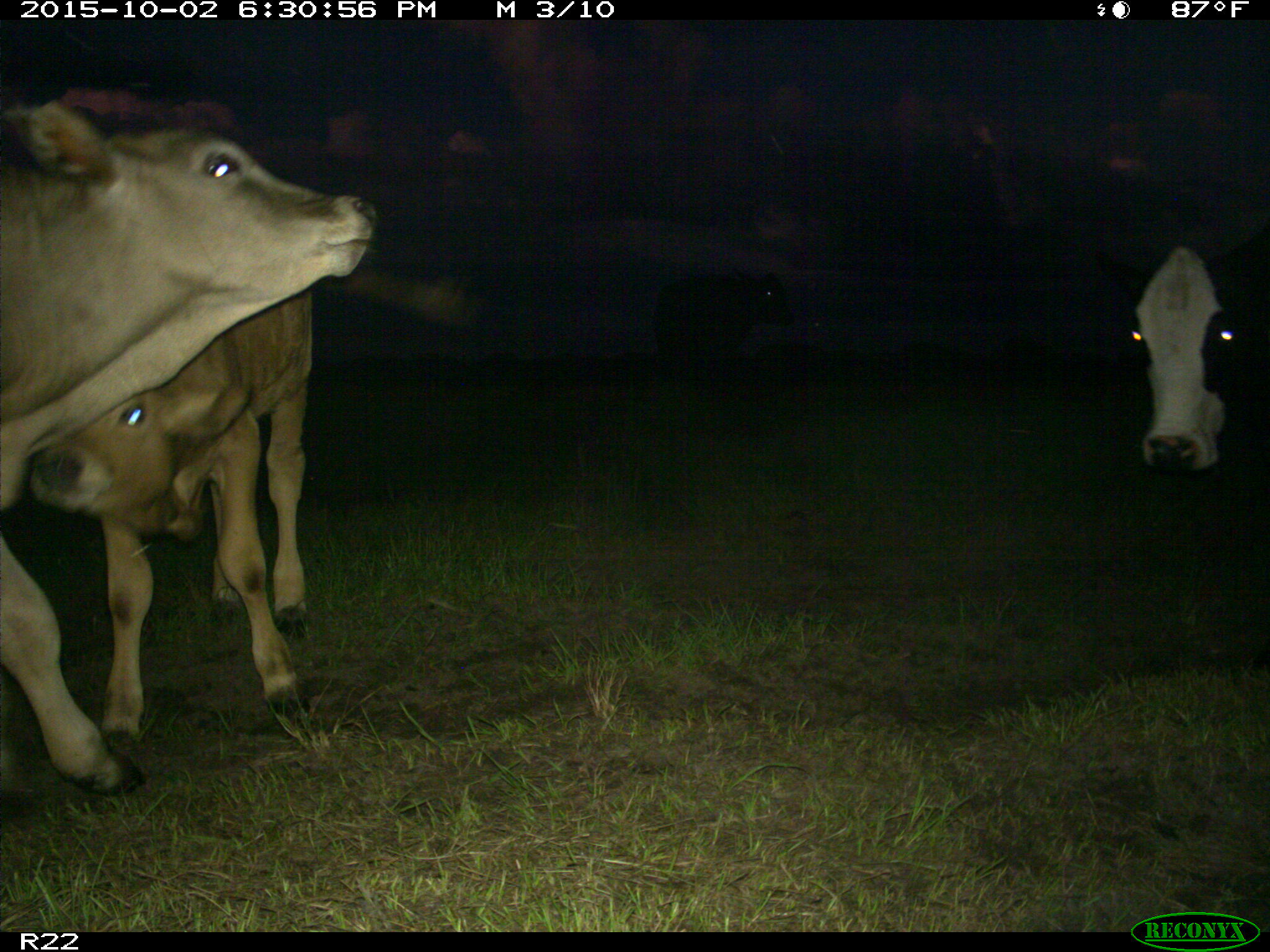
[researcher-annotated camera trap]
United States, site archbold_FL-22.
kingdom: Animalia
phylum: Chordata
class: Mammalia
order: Artiodactyla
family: Bovidae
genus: Bos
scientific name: Bos taurus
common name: domestic cow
Bos taurus (domestic cow).